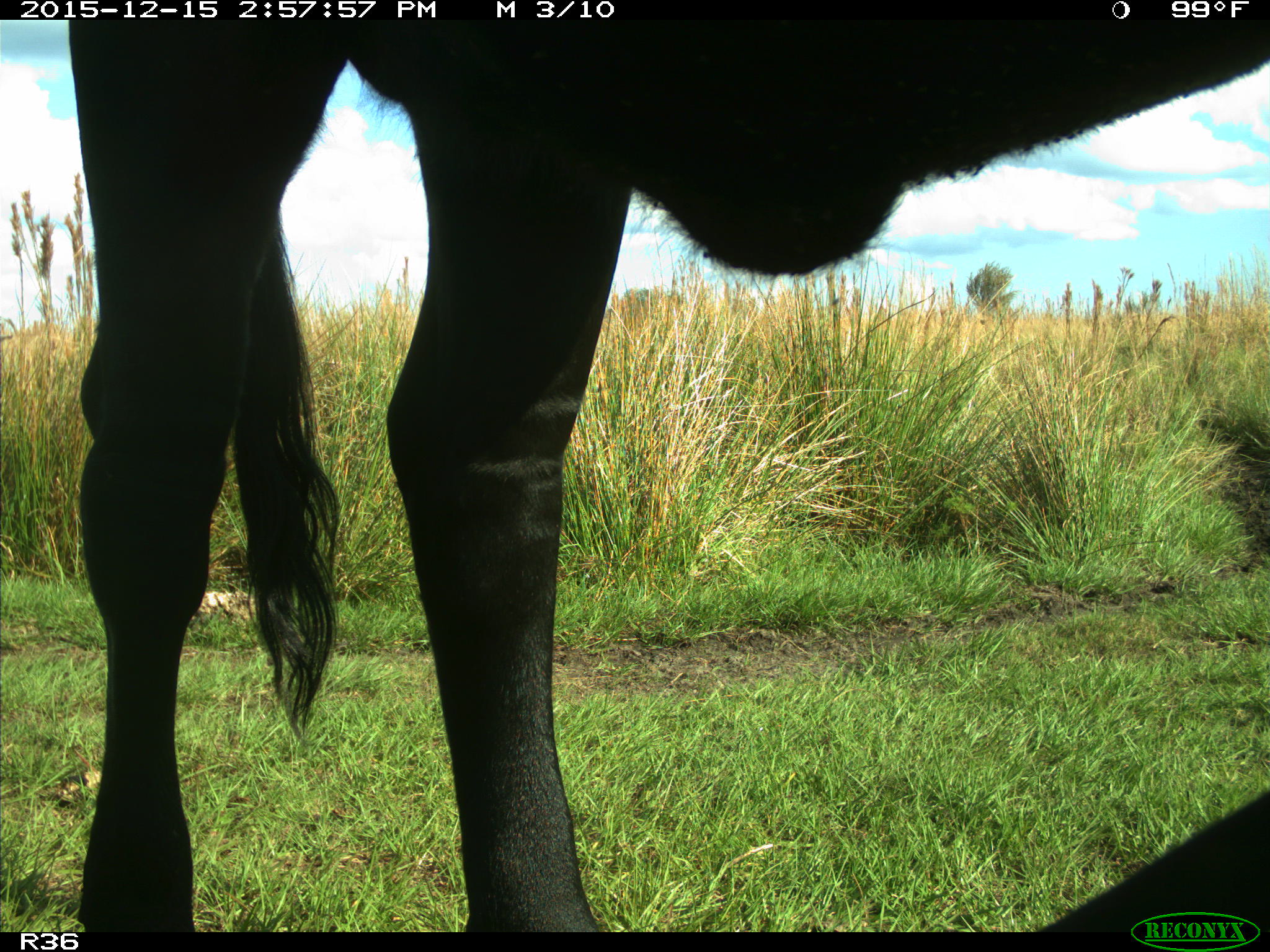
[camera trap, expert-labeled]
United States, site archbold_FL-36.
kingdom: Animalia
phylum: Chordata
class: Mammalia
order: Artiodactyla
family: Bovidae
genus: Bos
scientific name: Bos taurus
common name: domestic cow